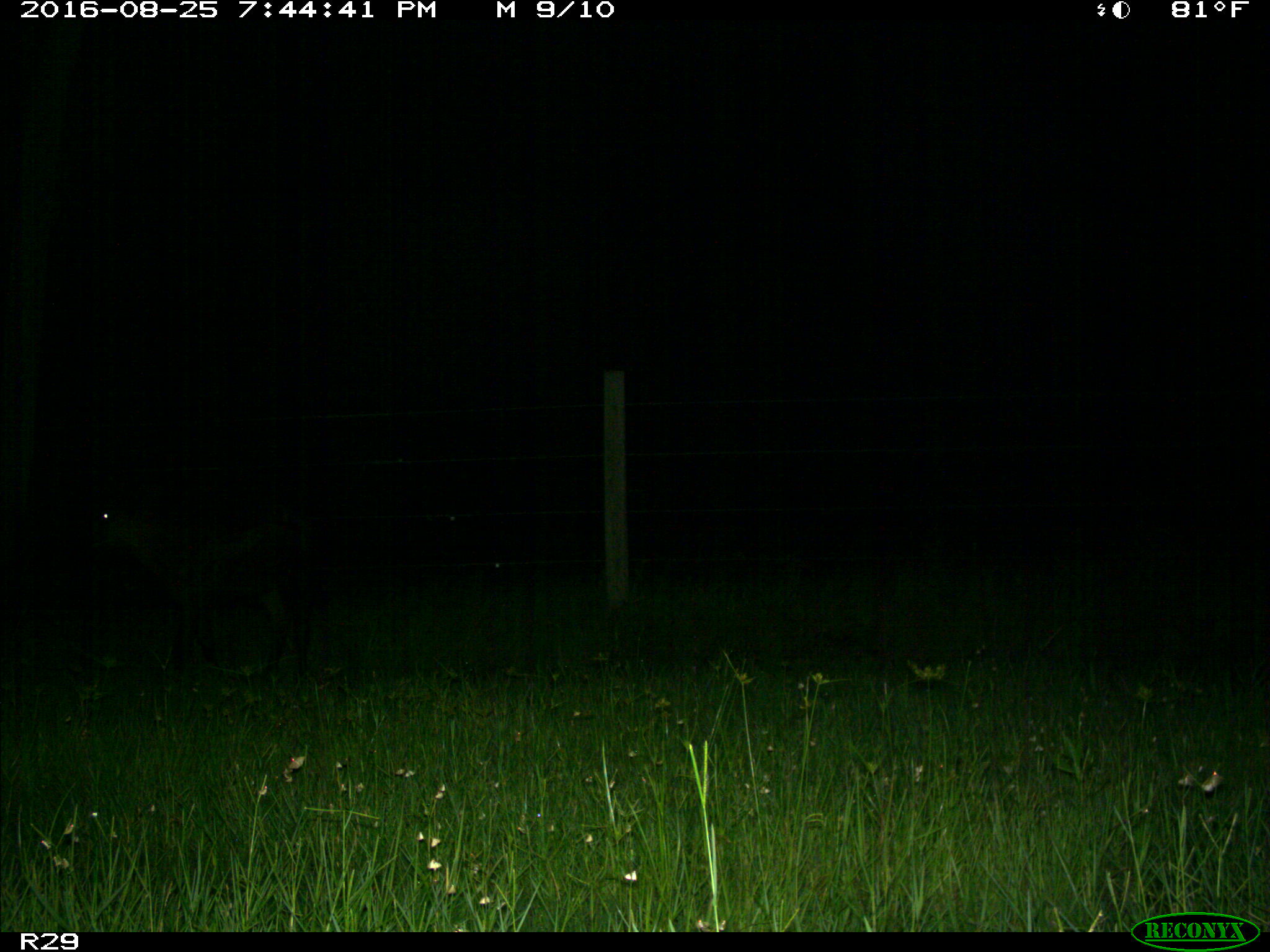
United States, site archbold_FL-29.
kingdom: Animalia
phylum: Chordata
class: Mammalia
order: Artiodactyla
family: Bovidae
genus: Bos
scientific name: Bos taurus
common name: domestic cow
Bos taurus (domestic cow).